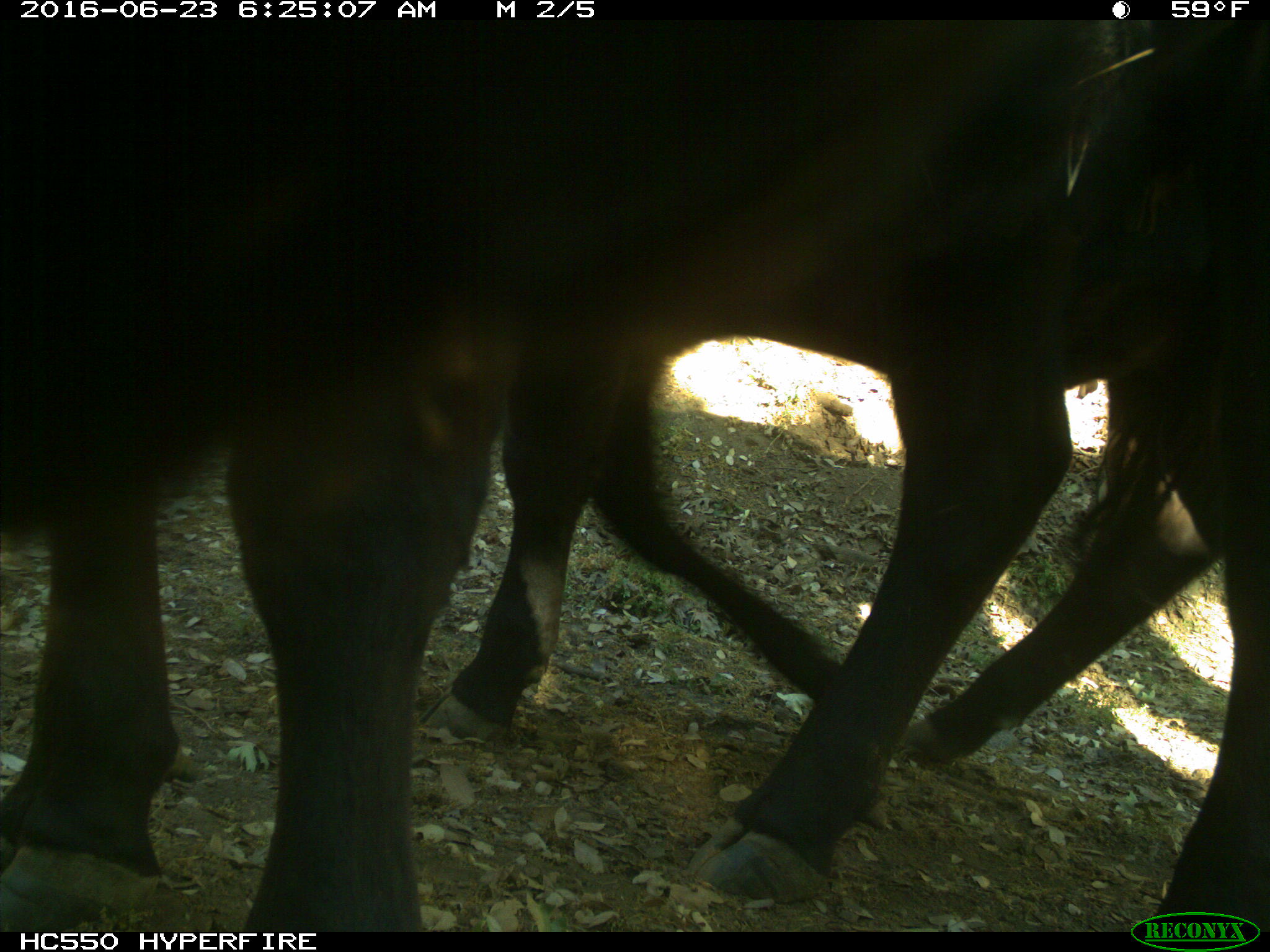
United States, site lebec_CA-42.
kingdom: Animalia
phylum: Chordata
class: Mammalia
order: Artiodactyla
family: Bovidae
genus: Bos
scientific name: Bos taurus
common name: domestic cow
Bos taurus (domestic cow).